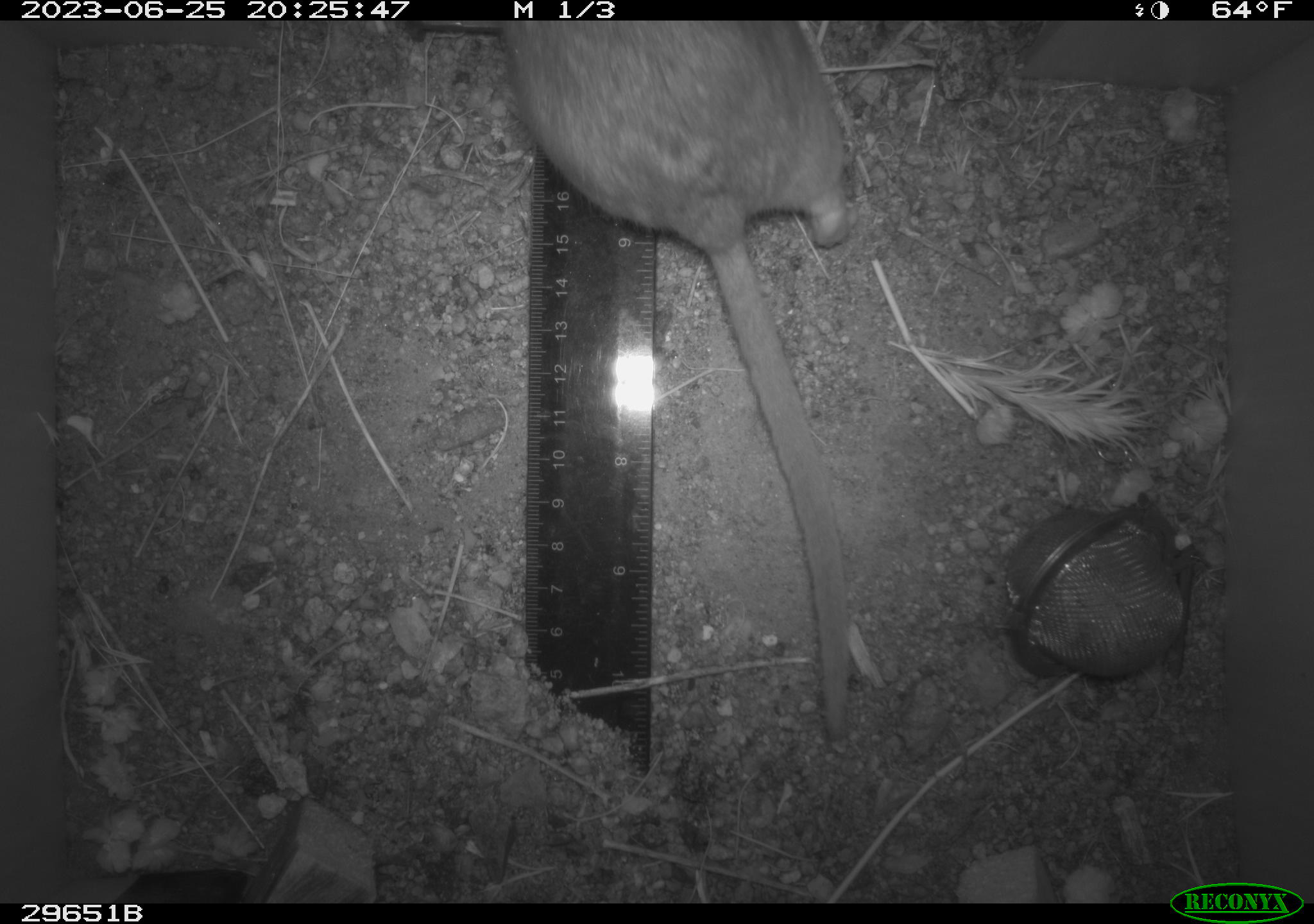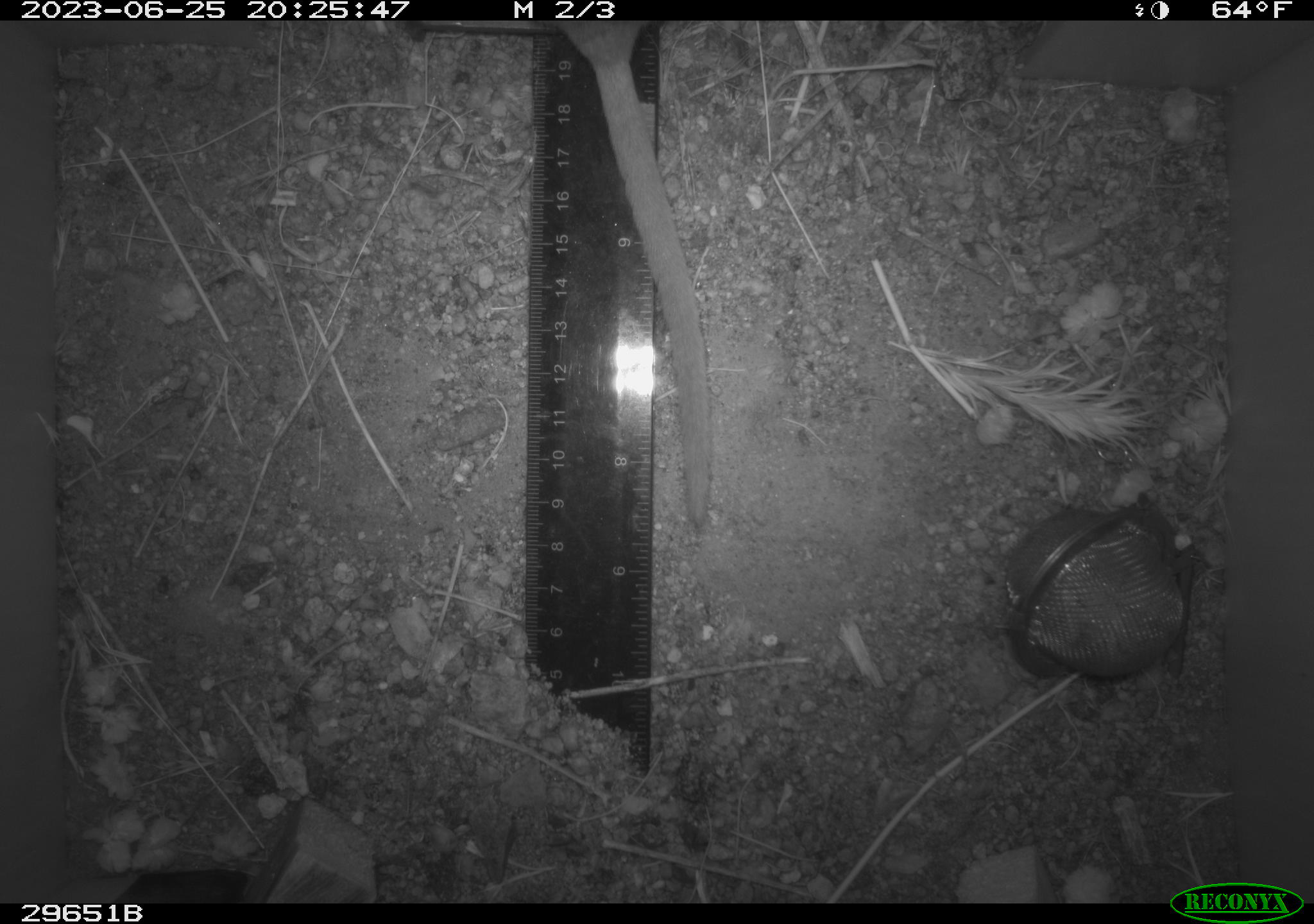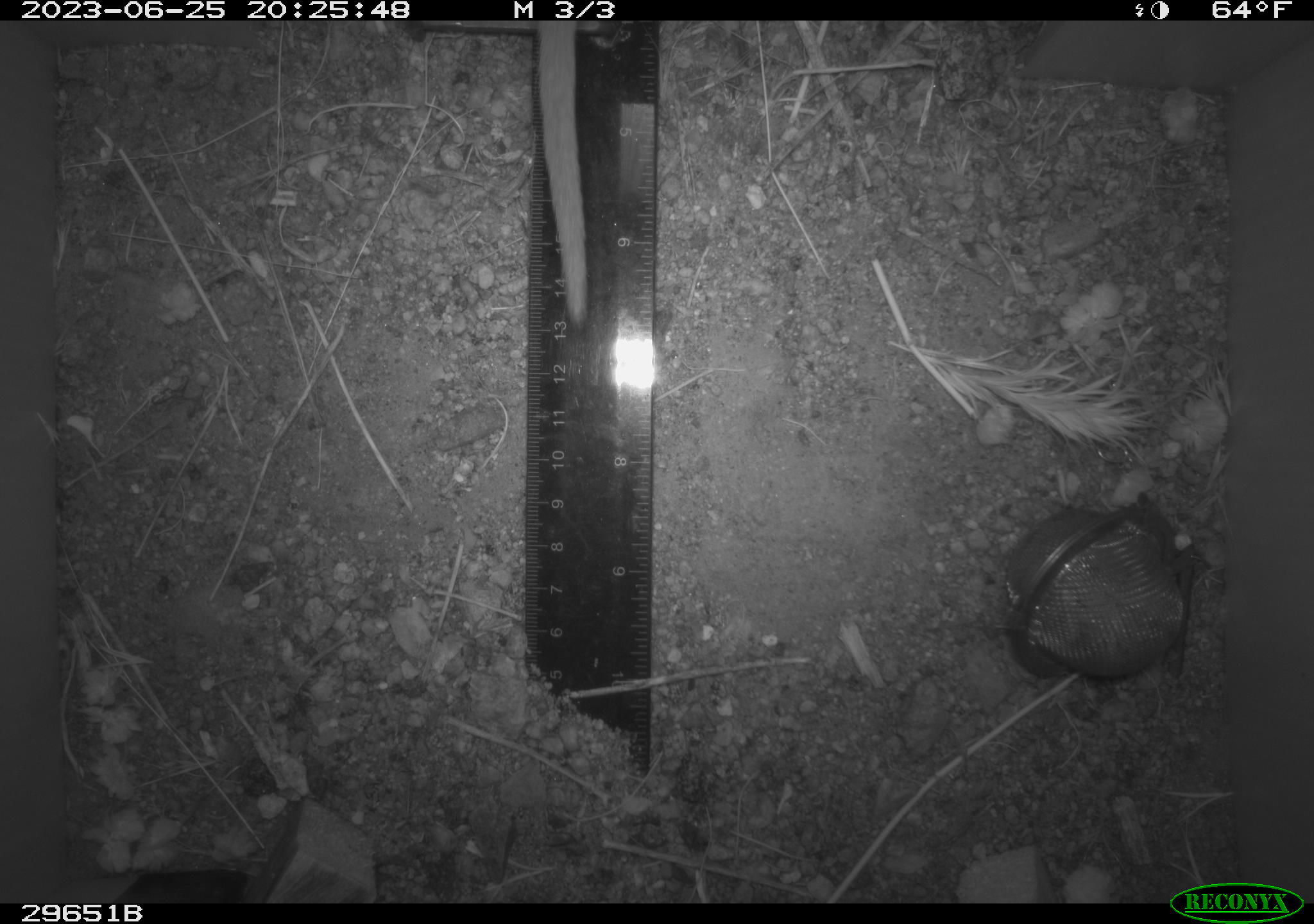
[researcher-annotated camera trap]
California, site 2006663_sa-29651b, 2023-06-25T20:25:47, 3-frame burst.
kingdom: Animalia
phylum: Chordata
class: Mammalia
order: Rodentia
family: Cricetidae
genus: Neotoma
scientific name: Neotoma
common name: pack rat or woodrat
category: neotoma species